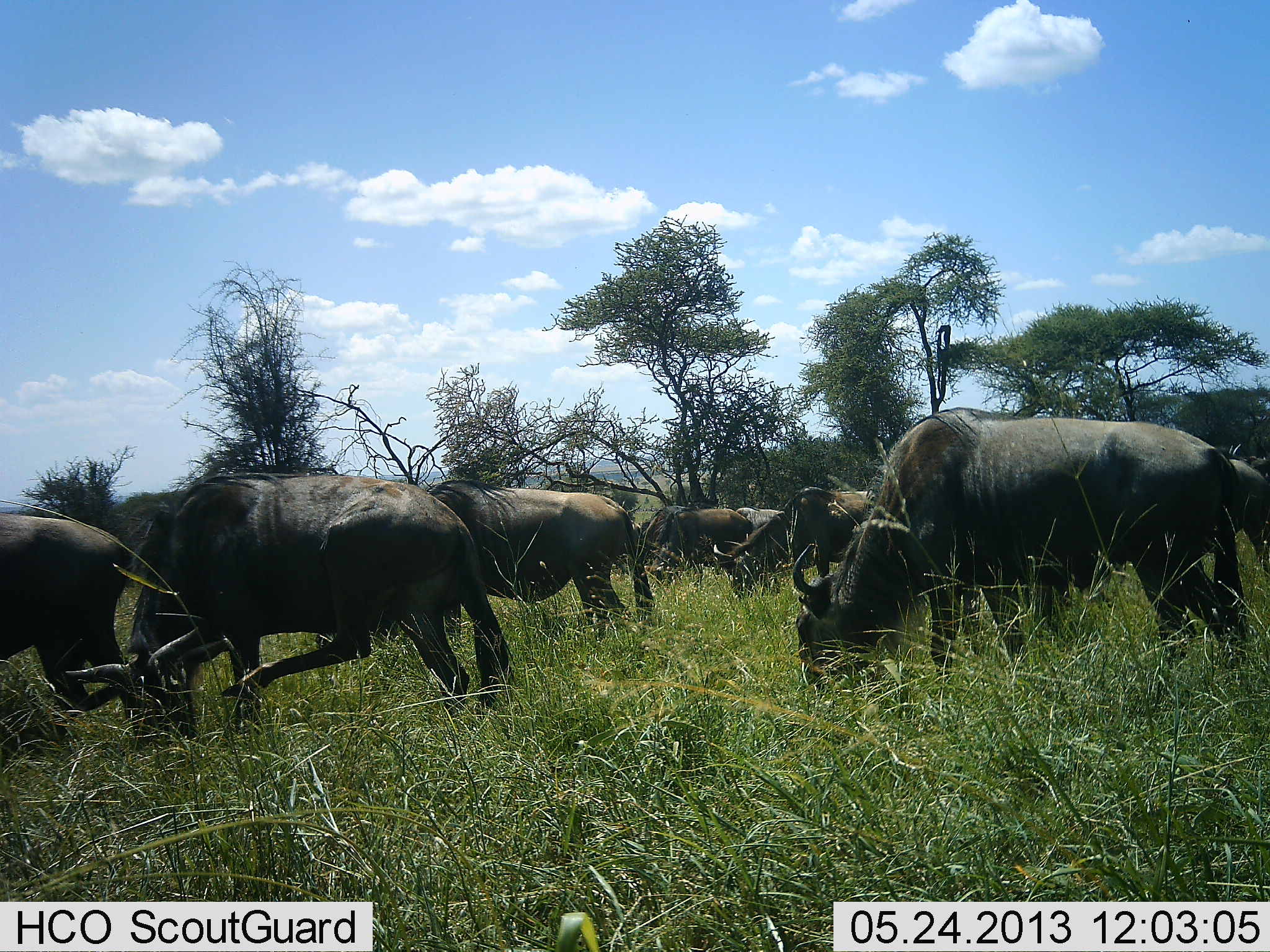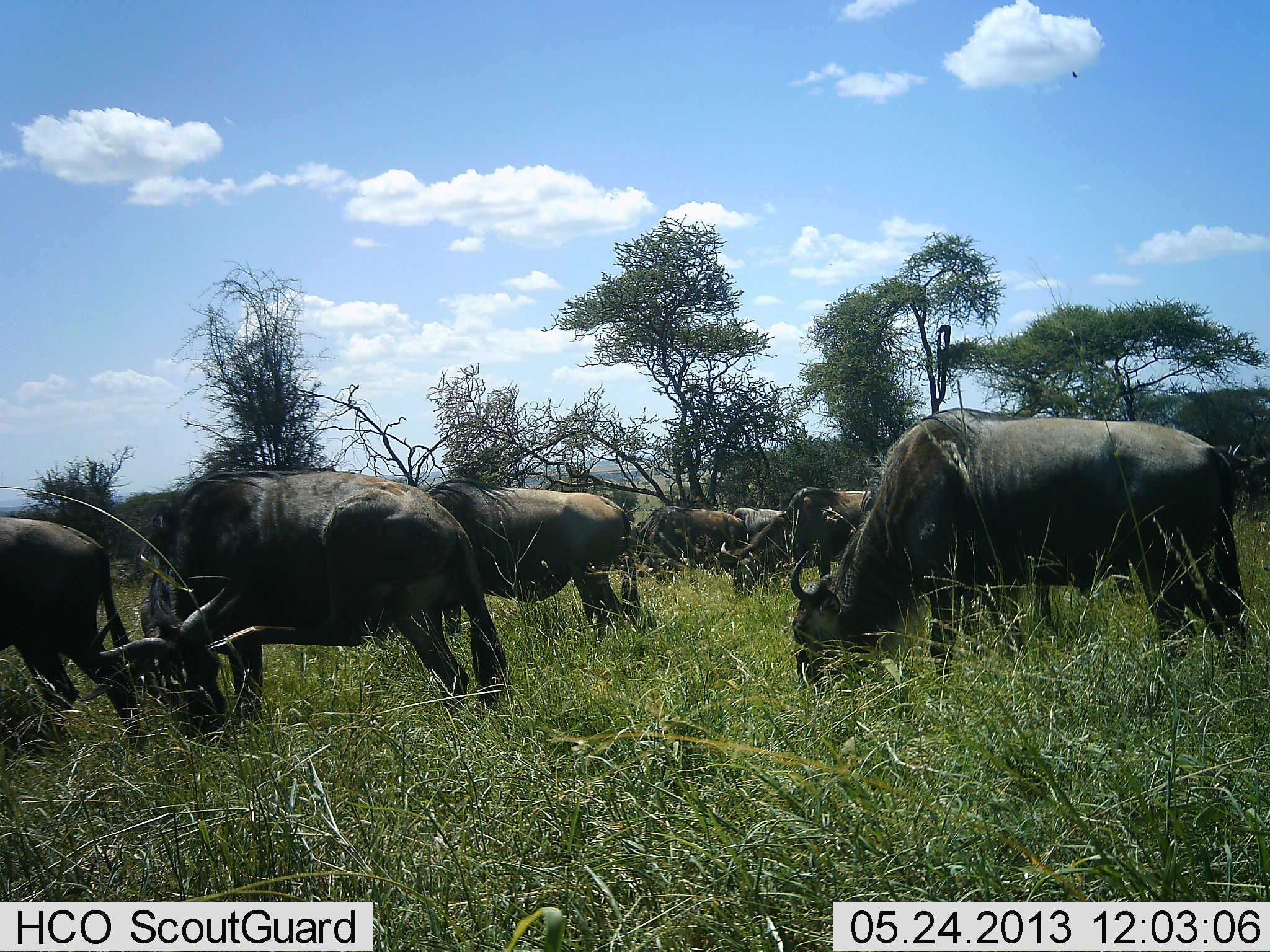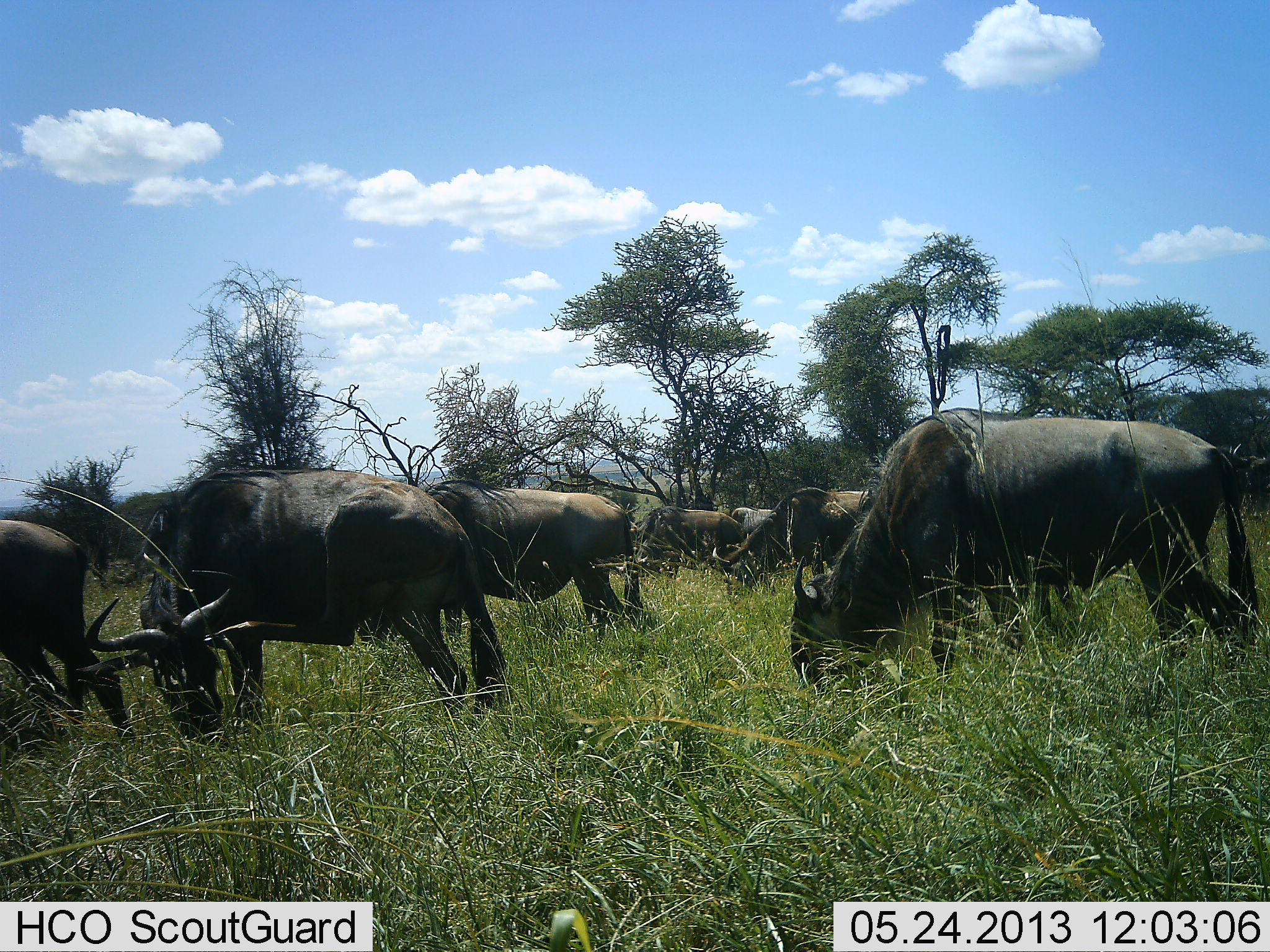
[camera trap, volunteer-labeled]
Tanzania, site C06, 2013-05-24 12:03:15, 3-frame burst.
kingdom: Animalia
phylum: Chordata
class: Mammalia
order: Artiodactyla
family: Bovidae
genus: Connochaetes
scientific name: Connochaetes taurinus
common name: blue wildebeest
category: wildebeest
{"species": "wildebeest (blue wildebeest) (Connochaetes taurinus)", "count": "7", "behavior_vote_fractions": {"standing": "40%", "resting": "0%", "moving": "15%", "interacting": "0%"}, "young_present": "0%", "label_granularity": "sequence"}